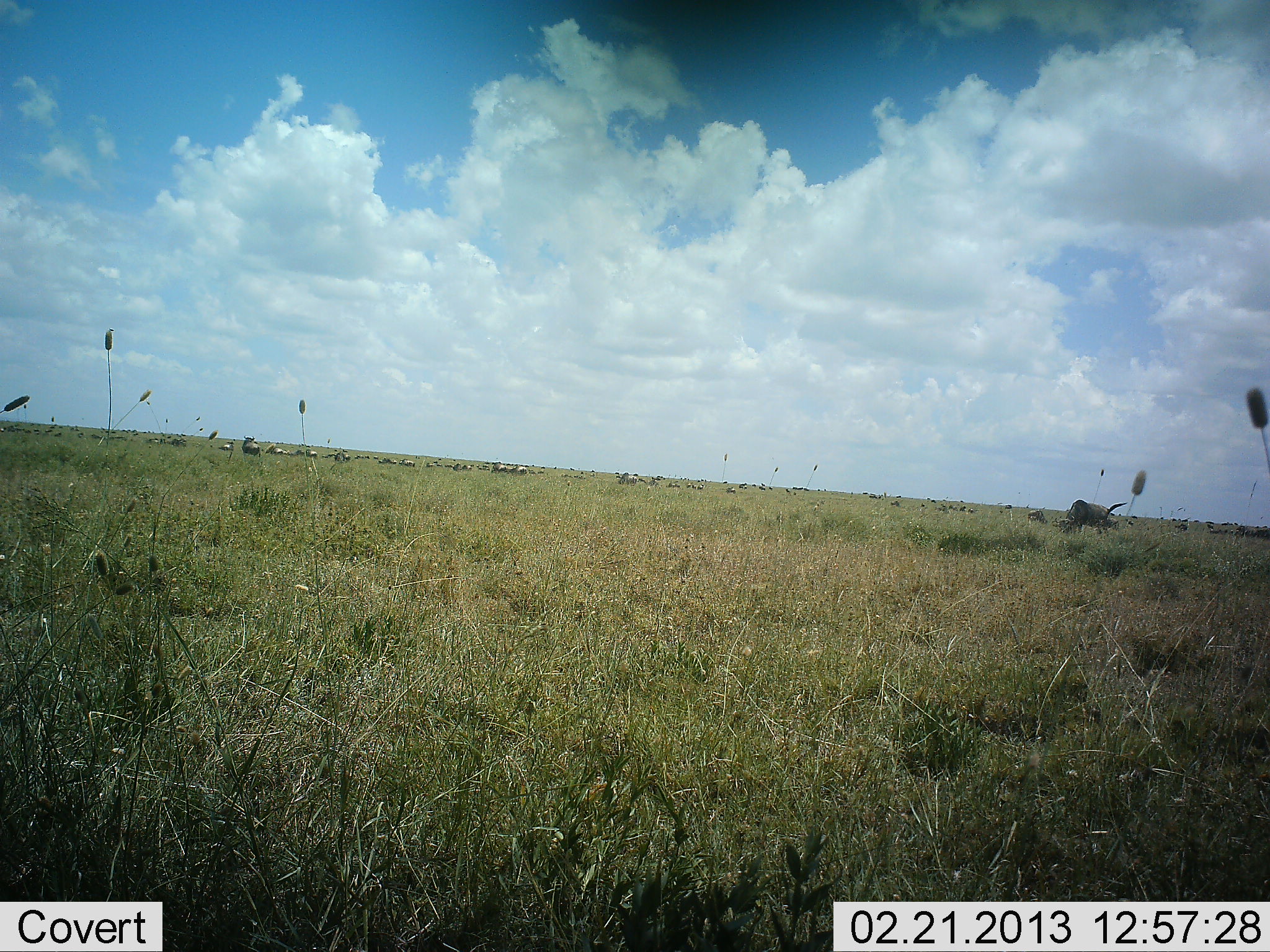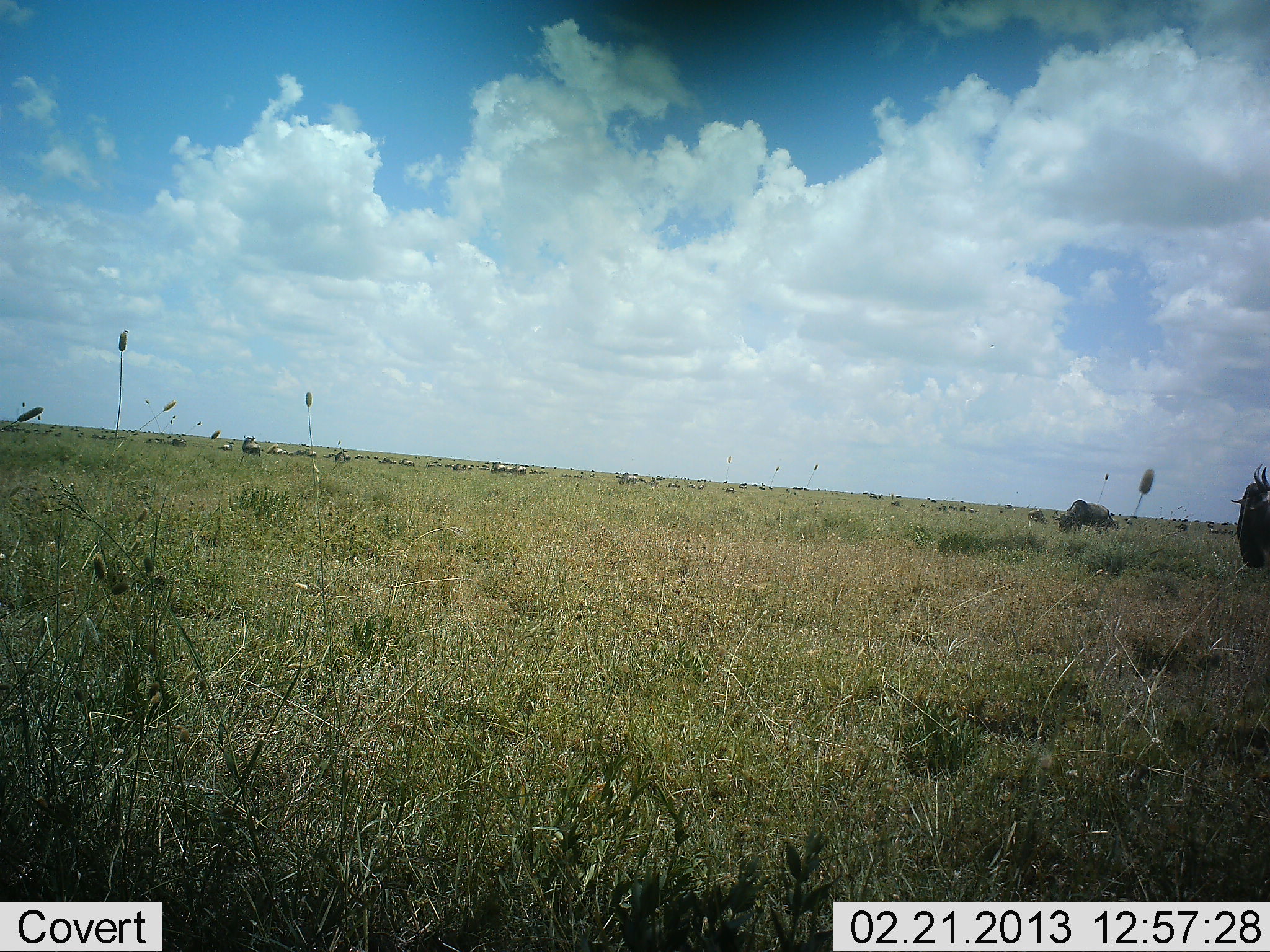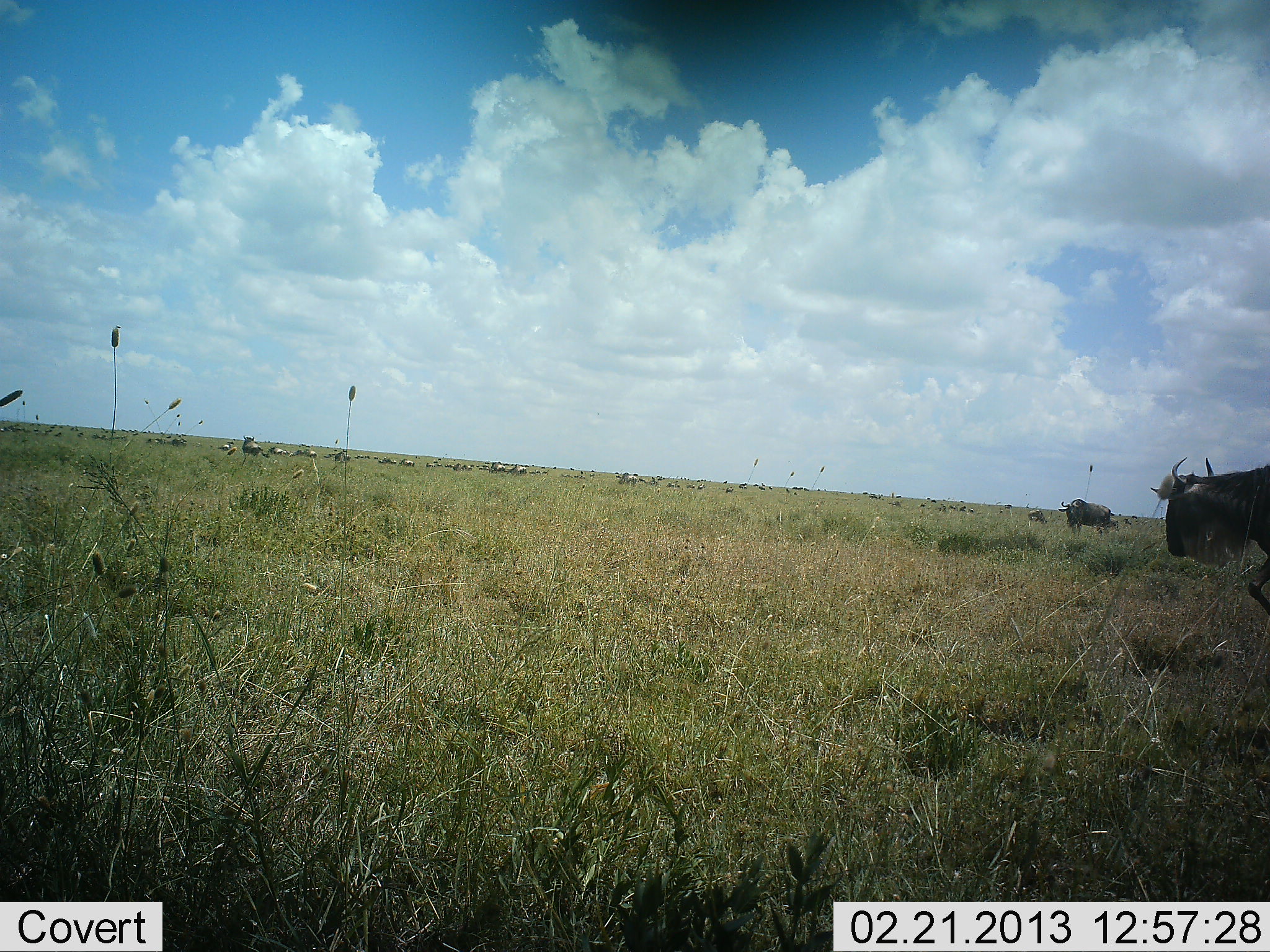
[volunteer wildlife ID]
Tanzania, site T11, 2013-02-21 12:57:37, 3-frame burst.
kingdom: Animalia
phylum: Chordata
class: Mammalia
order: Artiodactyla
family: Bovidae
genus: Connochaetes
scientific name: Connochaetes taurinus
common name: blue wildebeest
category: wildebeest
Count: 11-50.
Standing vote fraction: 35%.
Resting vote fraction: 6%.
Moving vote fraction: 74%.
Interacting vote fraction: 9%.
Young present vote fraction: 0%.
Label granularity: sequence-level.